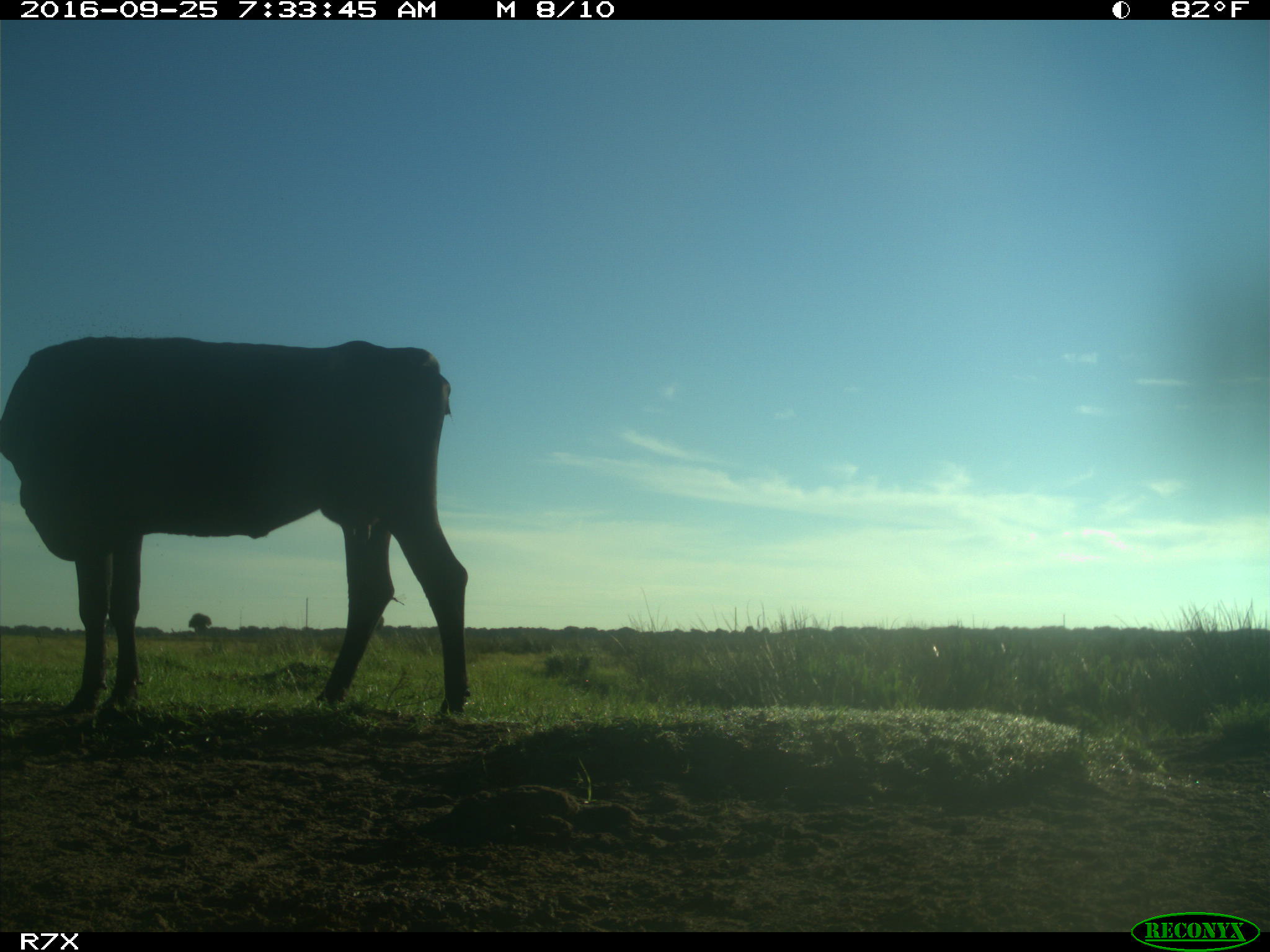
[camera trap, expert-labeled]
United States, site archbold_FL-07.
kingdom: Animalia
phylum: Chordata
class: Mammalia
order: Artiodactyla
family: Bovidae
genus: Bos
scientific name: Bos taurus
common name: domestic cow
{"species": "Bos taurus (domestic cow)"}